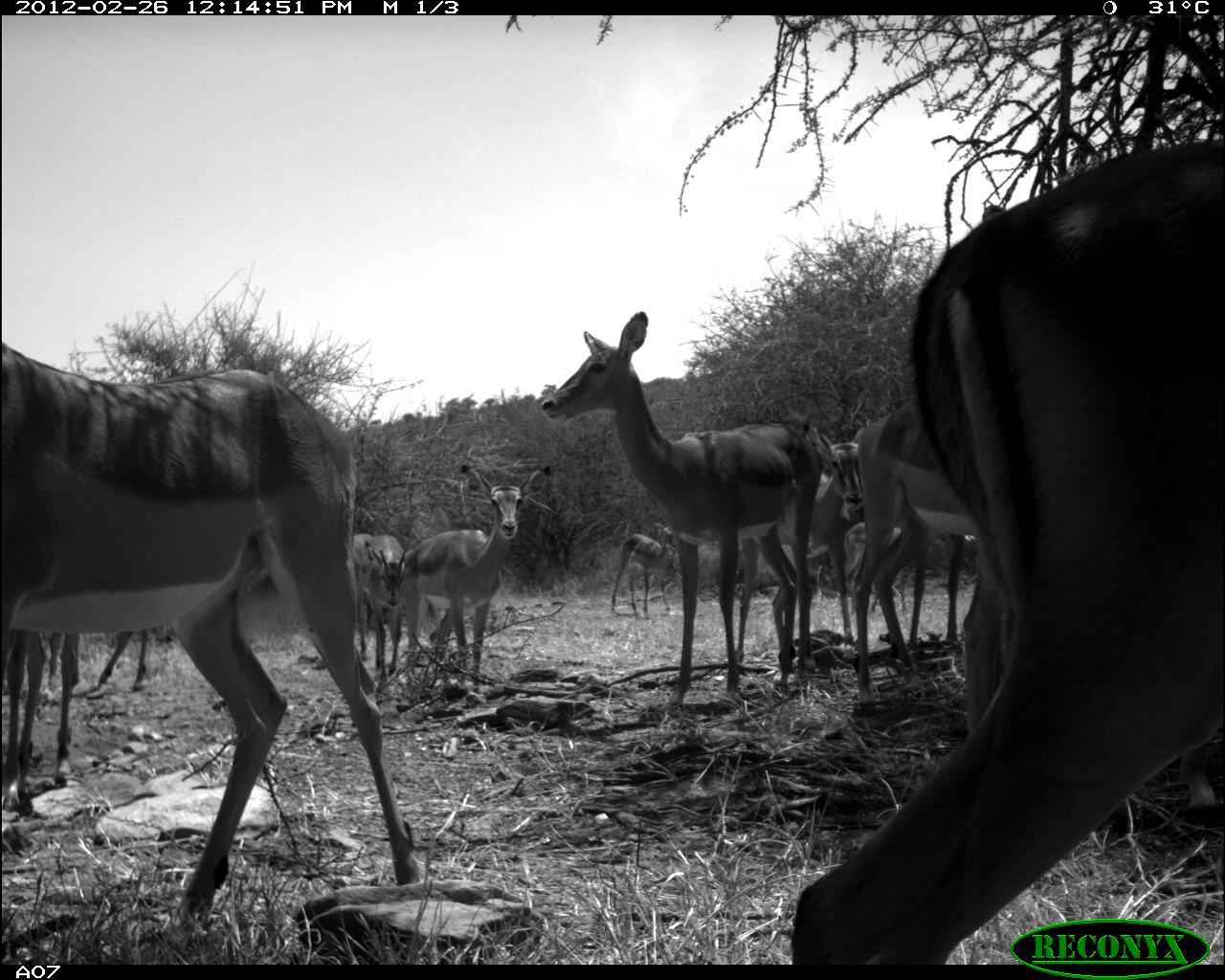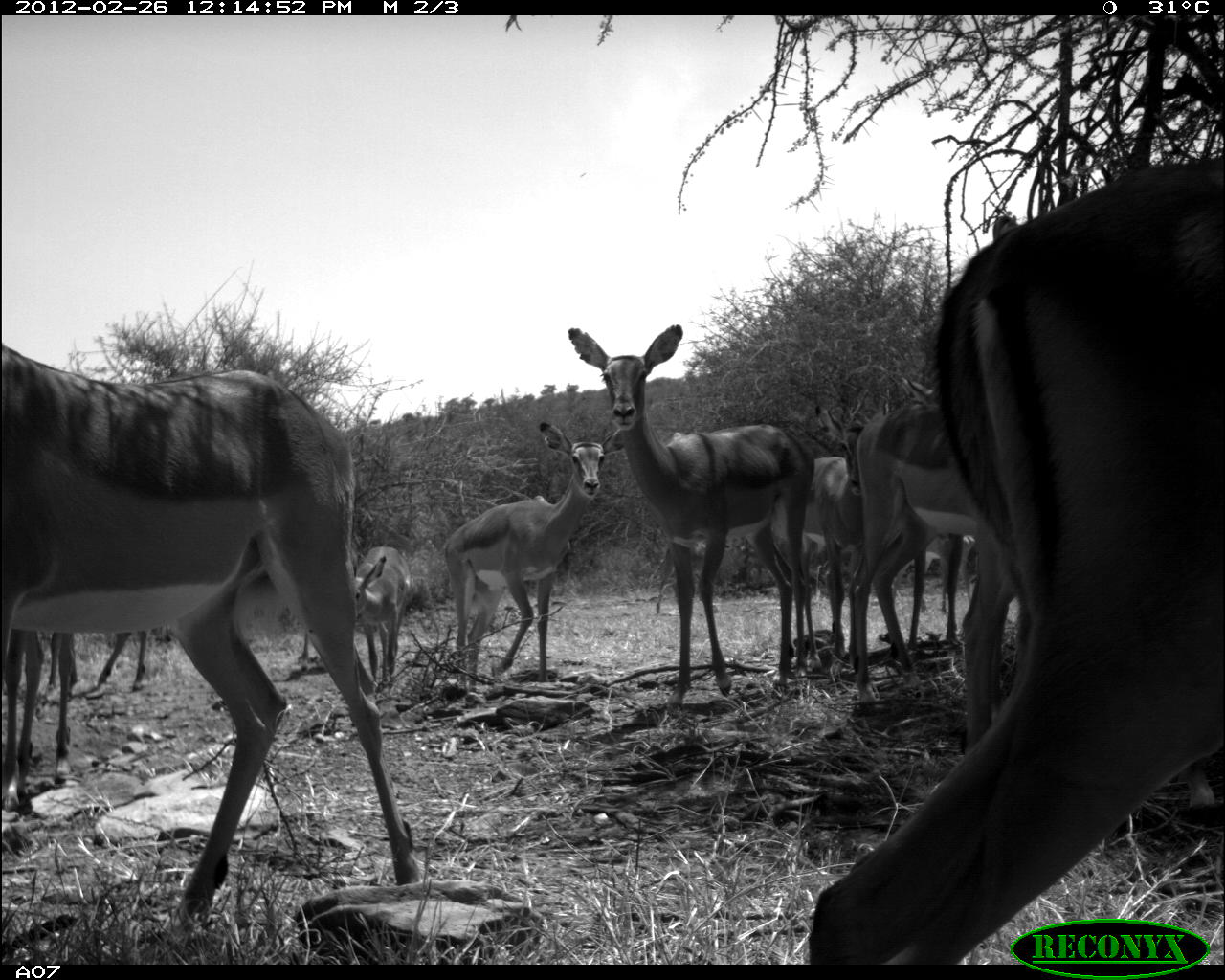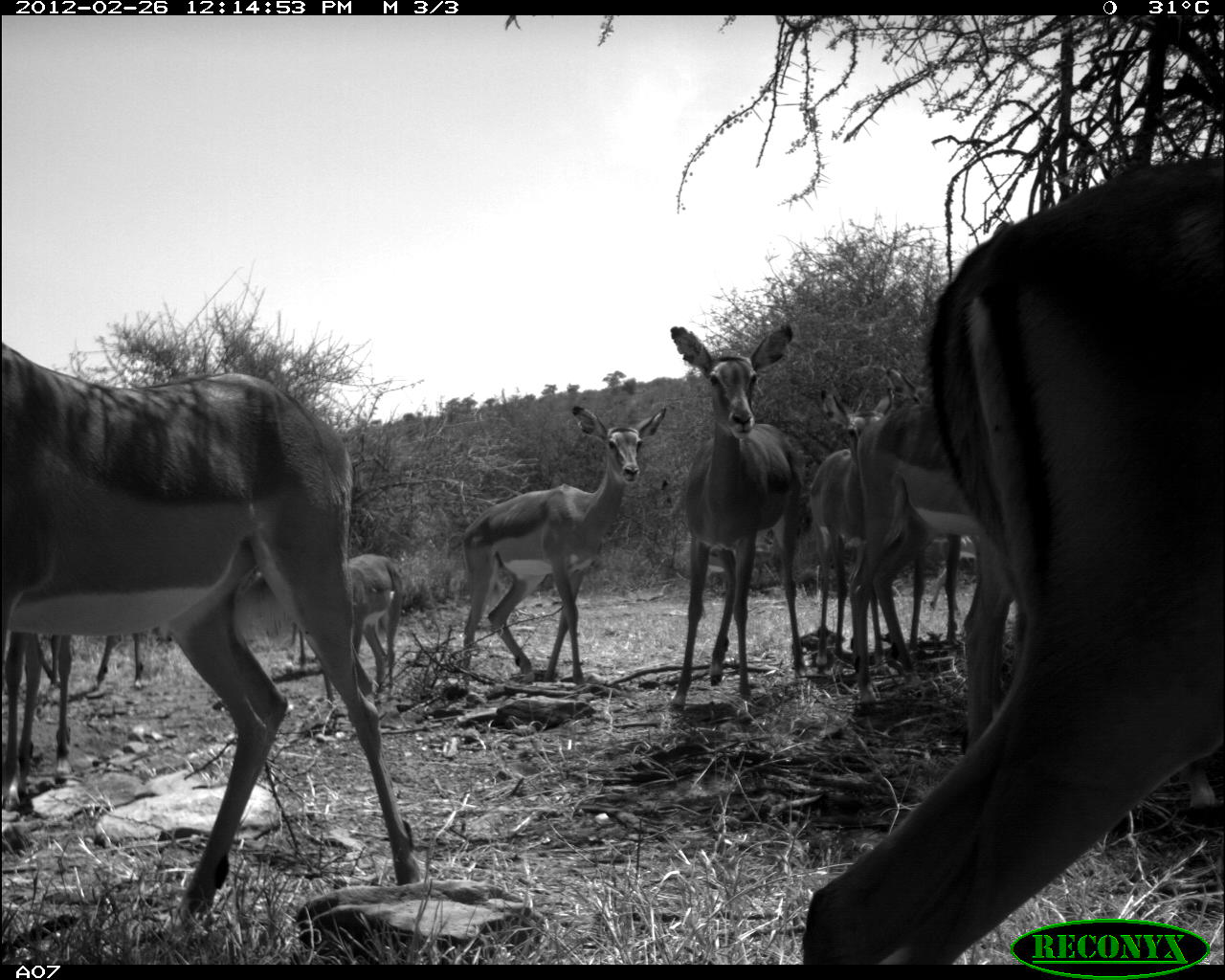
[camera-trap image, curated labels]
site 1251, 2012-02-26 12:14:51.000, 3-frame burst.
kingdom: Animalia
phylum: Chordata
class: Mammalia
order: Artiodactyla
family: Bovidae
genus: Aepyceros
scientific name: Aepyceros melampus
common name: impala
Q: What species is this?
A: Aepyceros melampus (impala).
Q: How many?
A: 10.